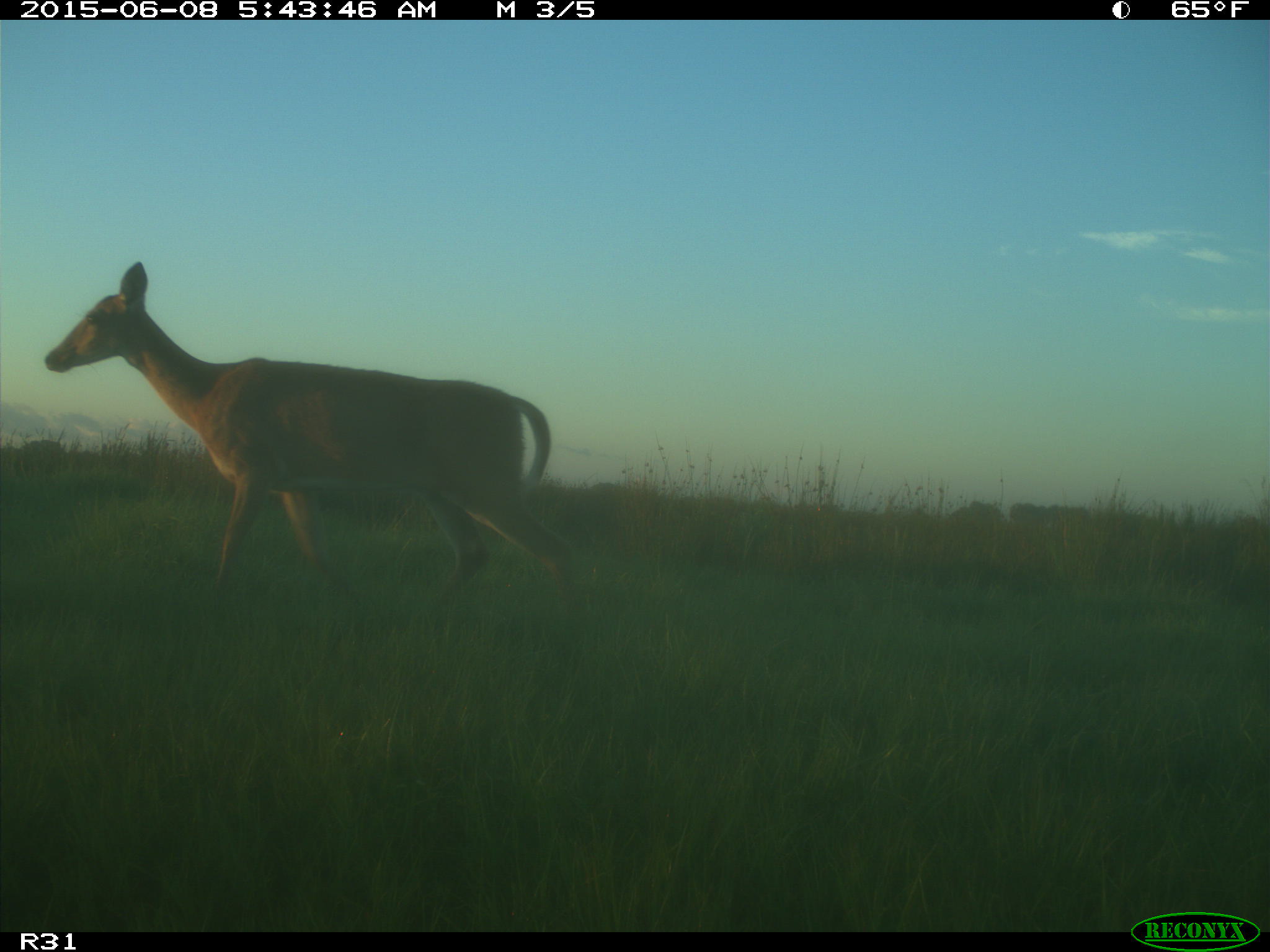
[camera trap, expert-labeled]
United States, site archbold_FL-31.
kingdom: Animalia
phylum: Chordata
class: Mammalia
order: Artiodactyla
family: Cervidae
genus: Odocoileus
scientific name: Odocoileus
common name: deer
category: unidentified deer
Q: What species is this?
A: Unidentified deer (deer) (Odocoileus).